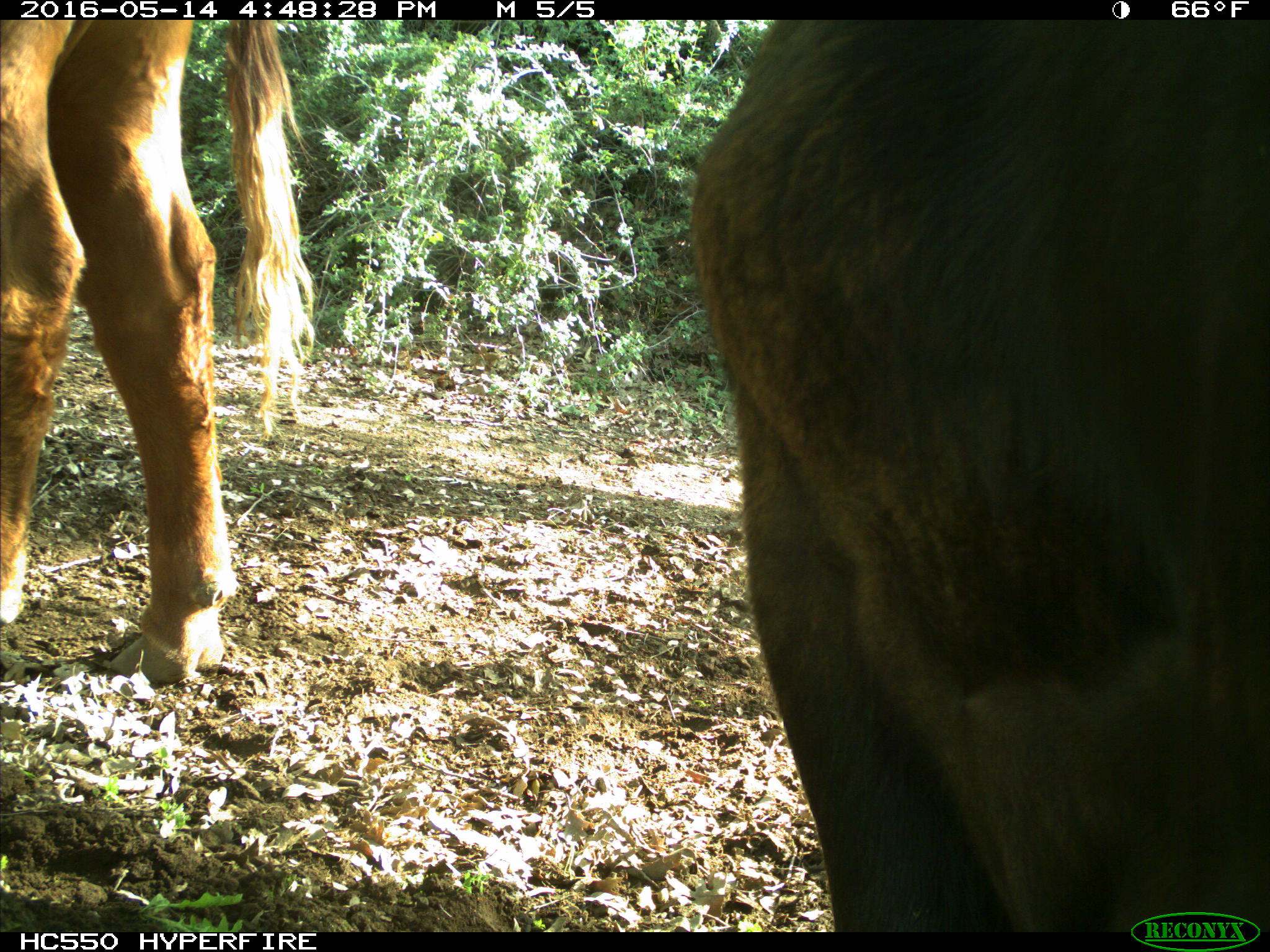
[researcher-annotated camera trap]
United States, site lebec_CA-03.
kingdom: Animalia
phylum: Chordata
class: Mammalia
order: Artiodactyla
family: Bovidae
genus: Bos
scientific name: Bos taurus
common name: domestic cow